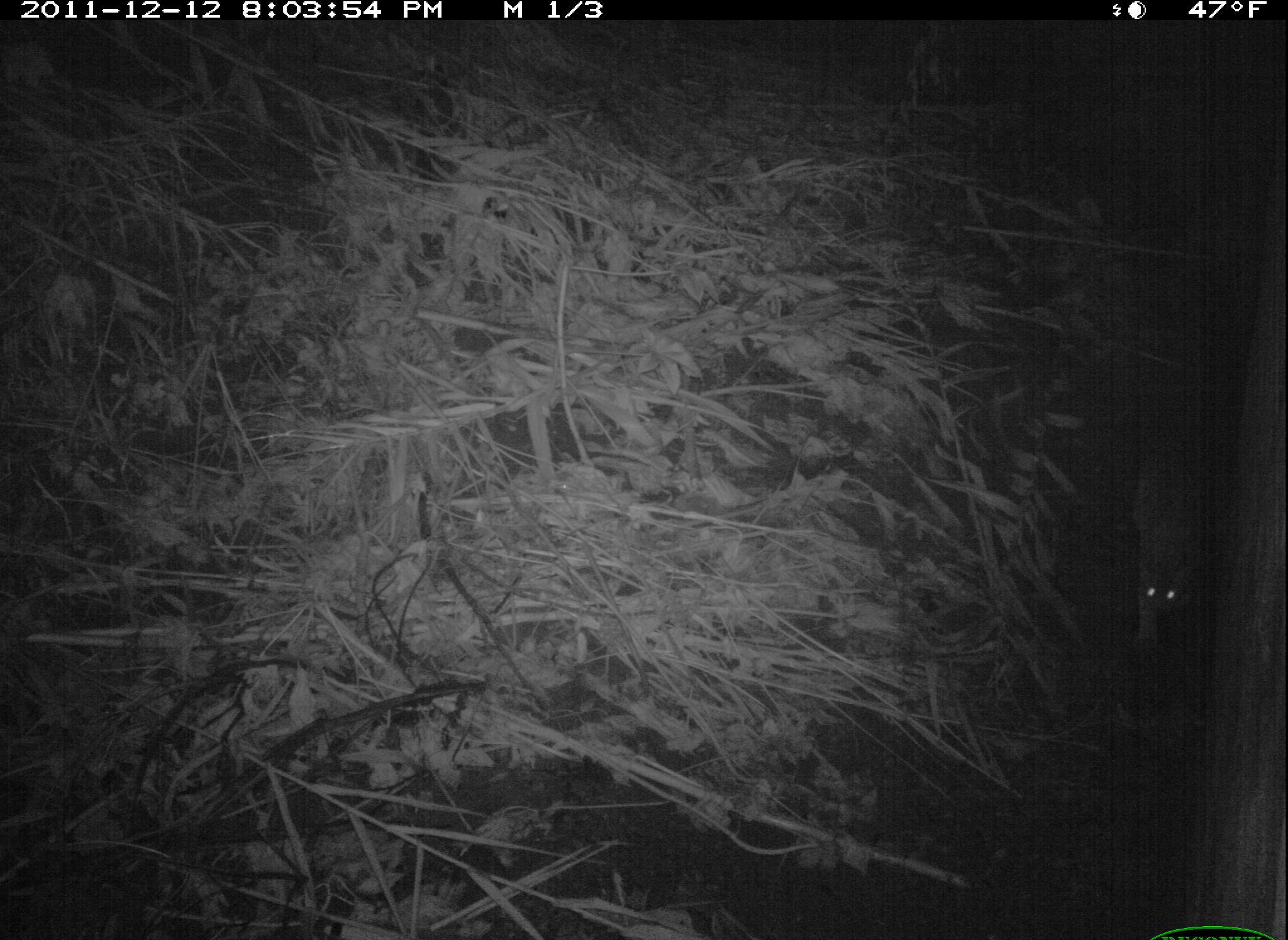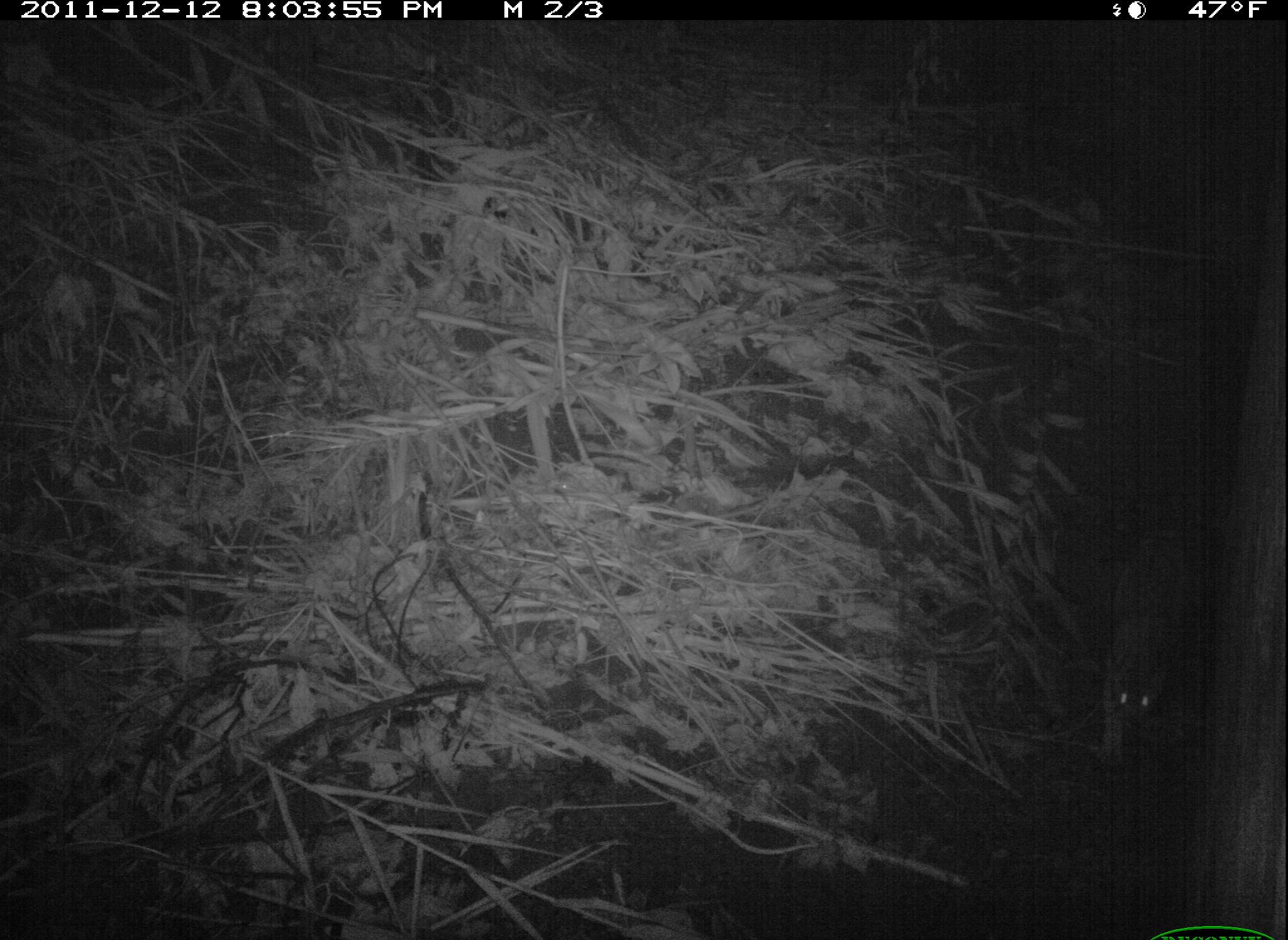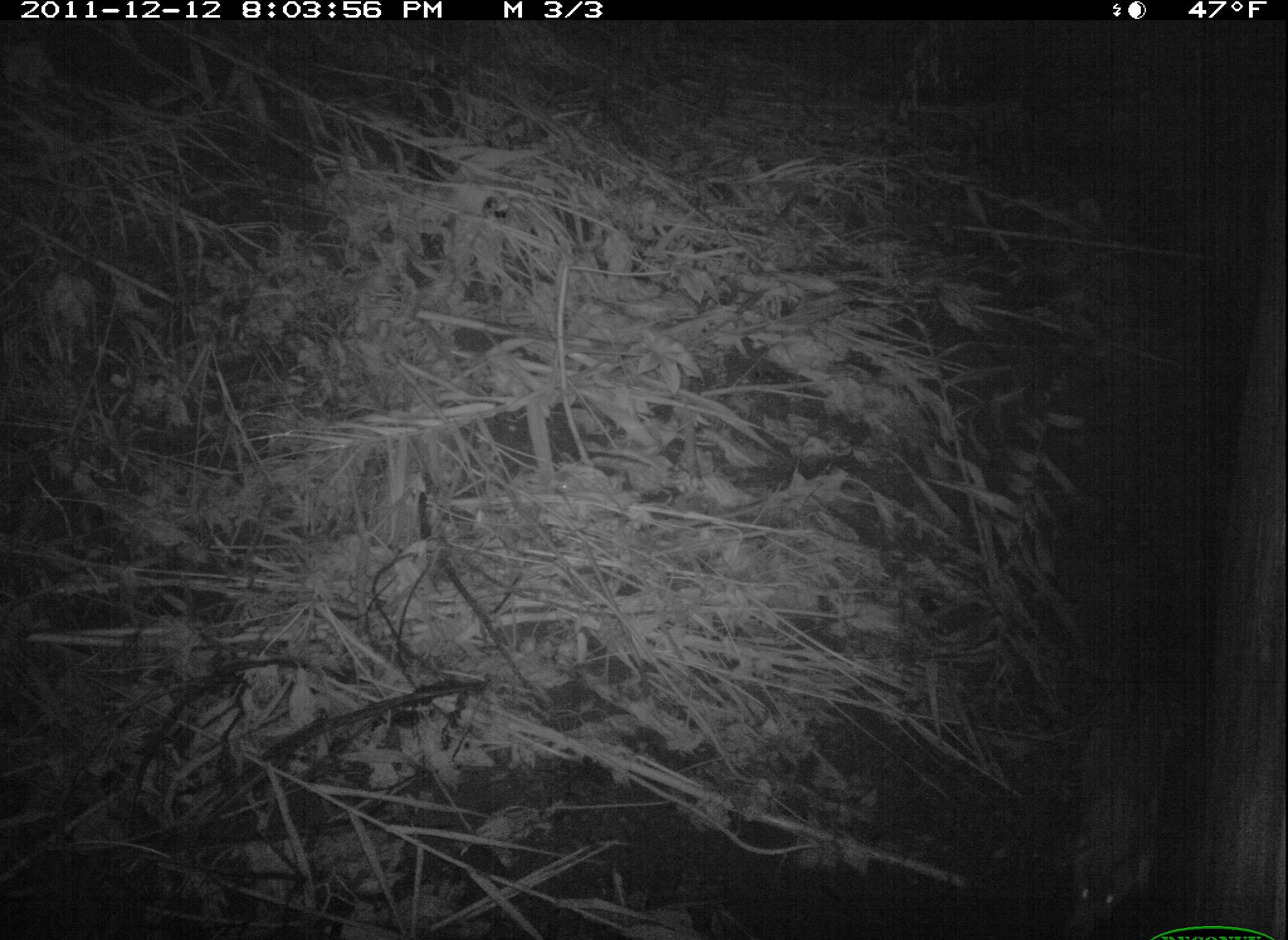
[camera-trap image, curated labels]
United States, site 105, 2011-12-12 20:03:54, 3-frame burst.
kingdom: Animalia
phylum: Chordata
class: Mammalia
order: Carnivora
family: Felidae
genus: Lynx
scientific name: Lynx rufus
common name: bobcat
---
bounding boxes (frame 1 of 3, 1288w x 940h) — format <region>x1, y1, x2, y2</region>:
bobcat: <region>1119, 388, 1220, 668</region>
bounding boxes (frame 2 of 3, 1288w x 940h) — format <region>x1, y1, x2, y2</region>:
bobcat: <region>1085, 515, 1214, 783</region>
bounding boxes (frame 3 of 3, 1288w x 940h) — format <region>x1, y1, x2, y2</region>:
bobcat: <region>1039, 635, 1199, 940</region>